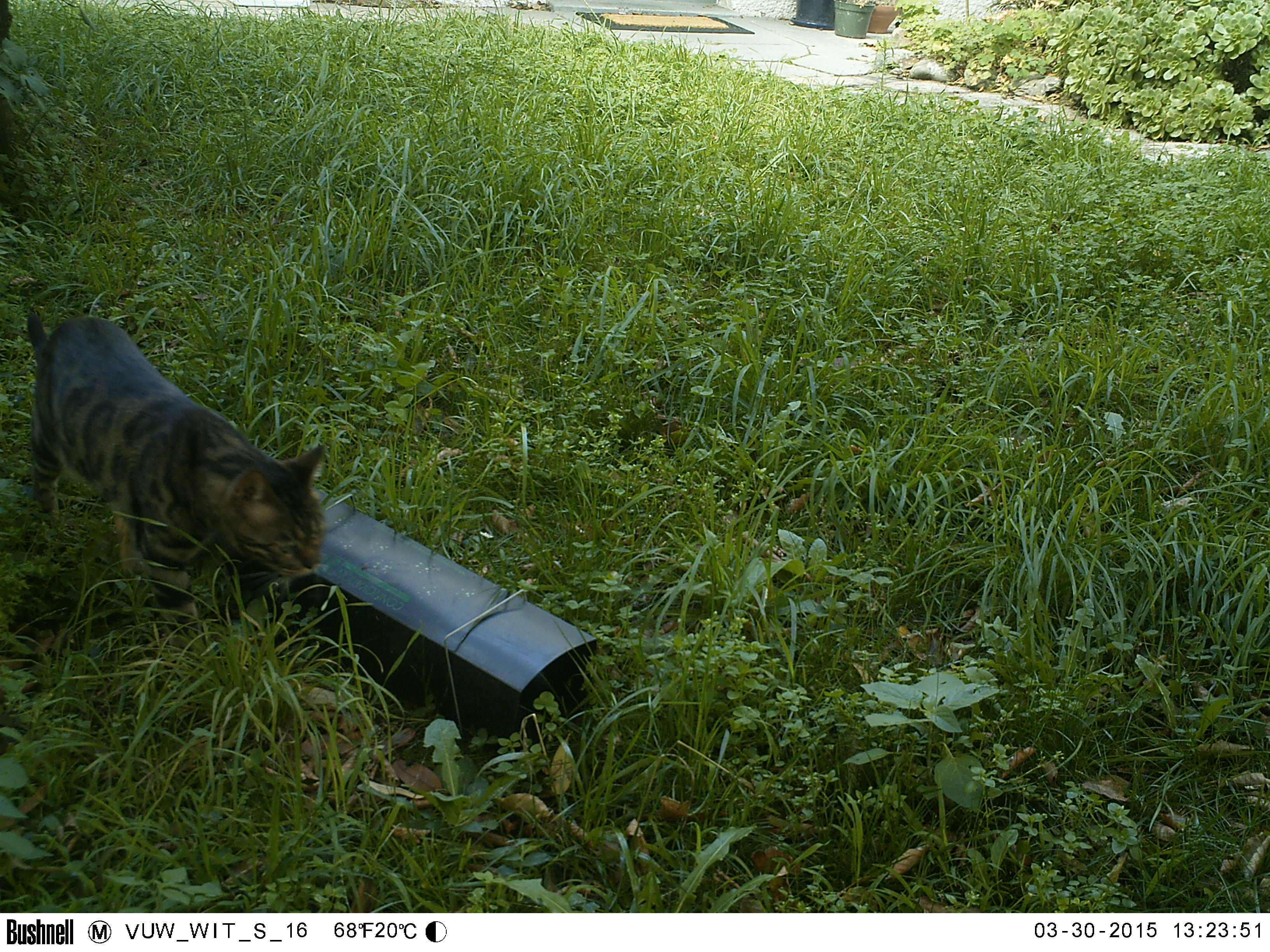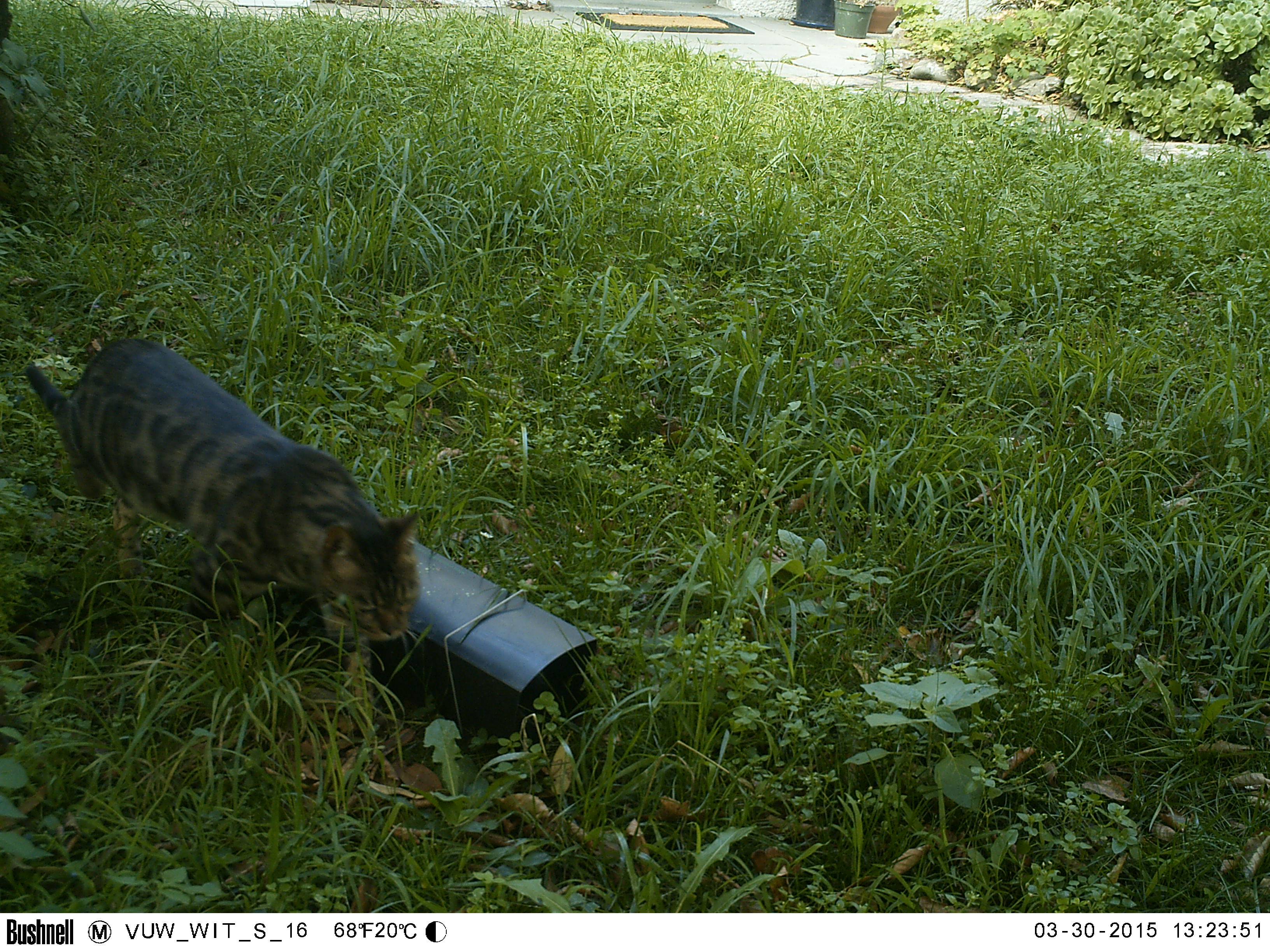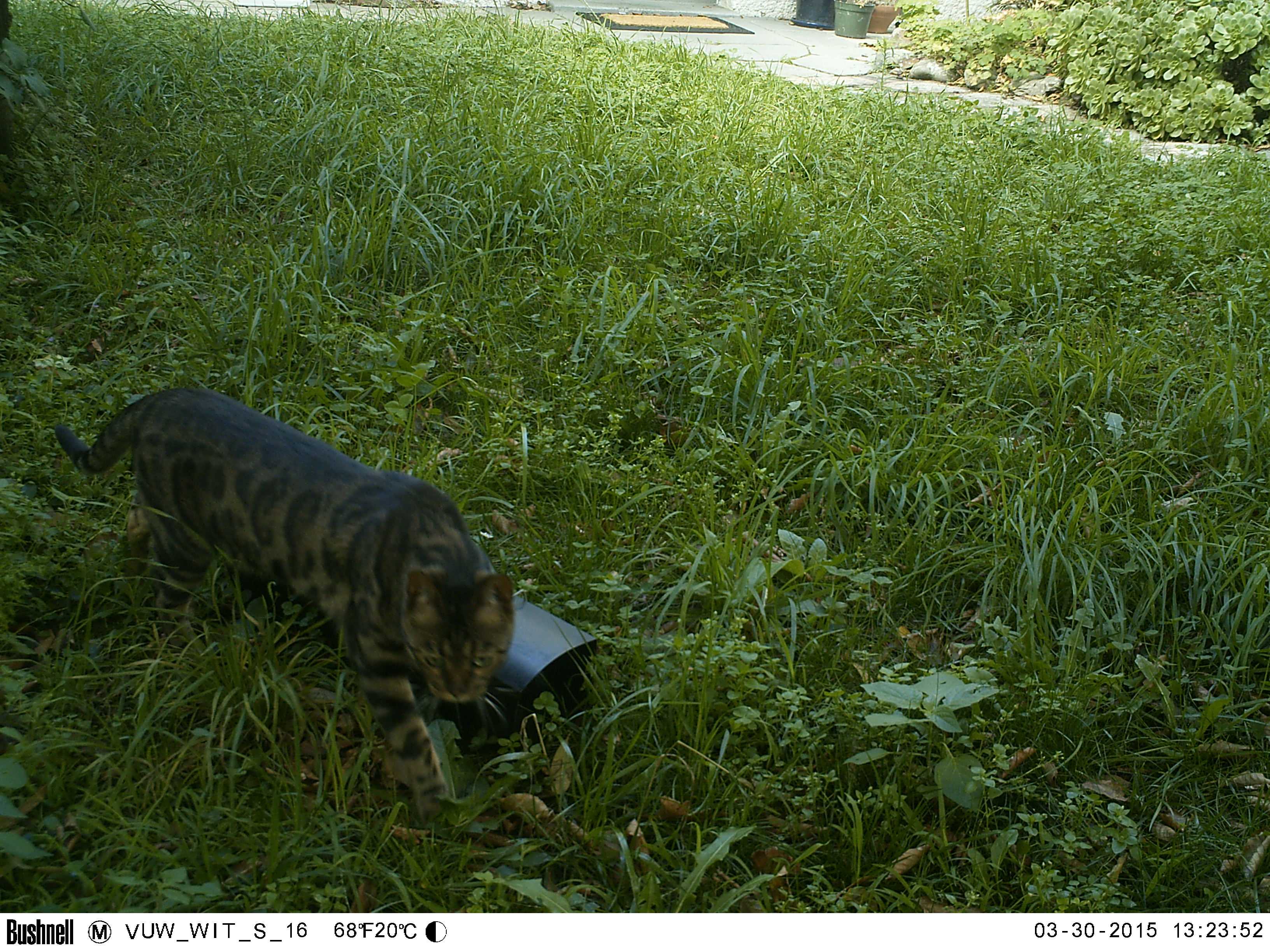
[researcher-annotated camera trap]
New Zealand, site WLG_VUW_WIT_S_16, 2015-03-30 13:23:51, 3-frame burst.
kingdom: Animalia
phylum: Chordata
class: Mammalia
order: Carnivora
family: Felidae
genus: Felis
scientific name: Felis catus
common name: domestic cat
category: cat